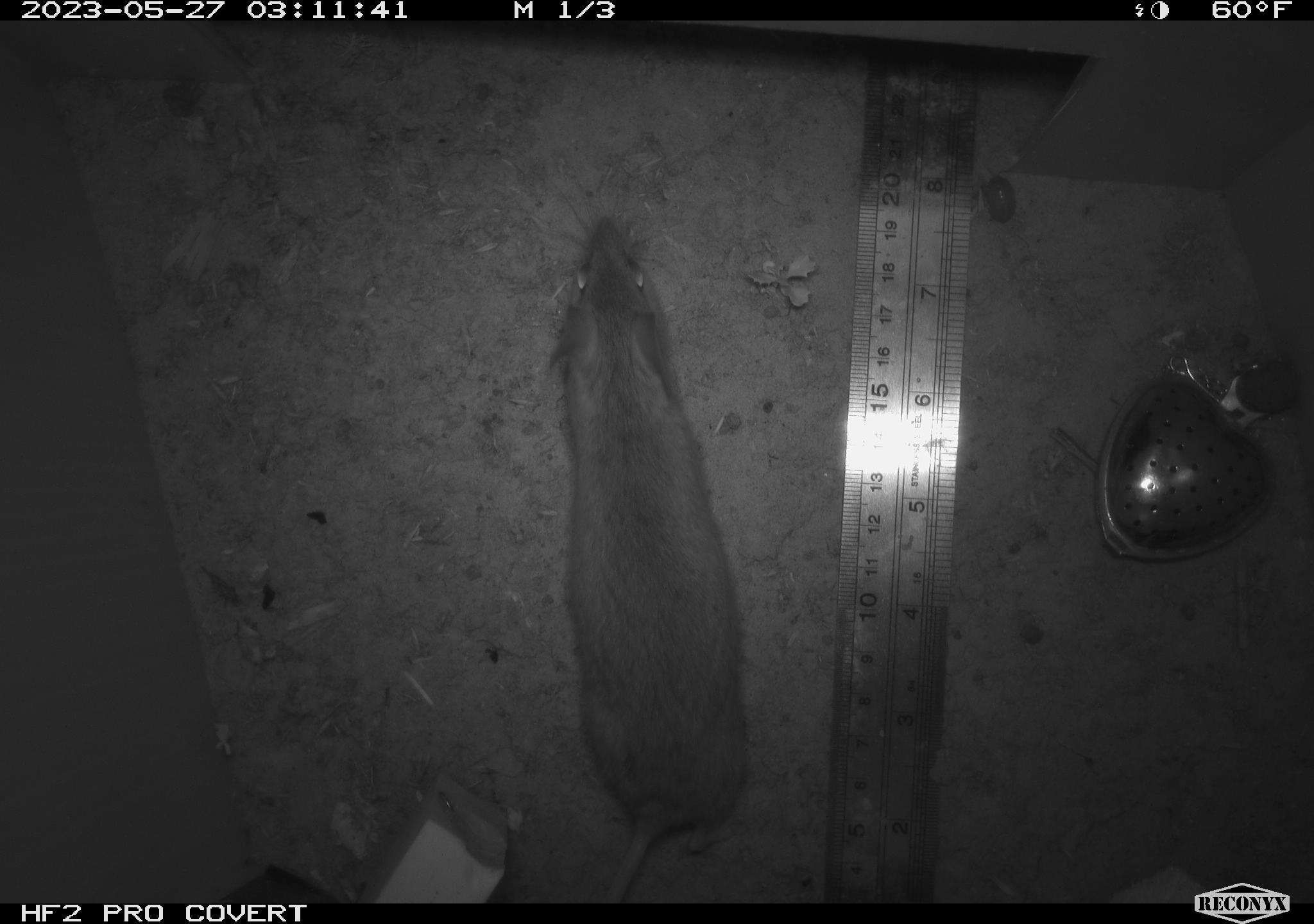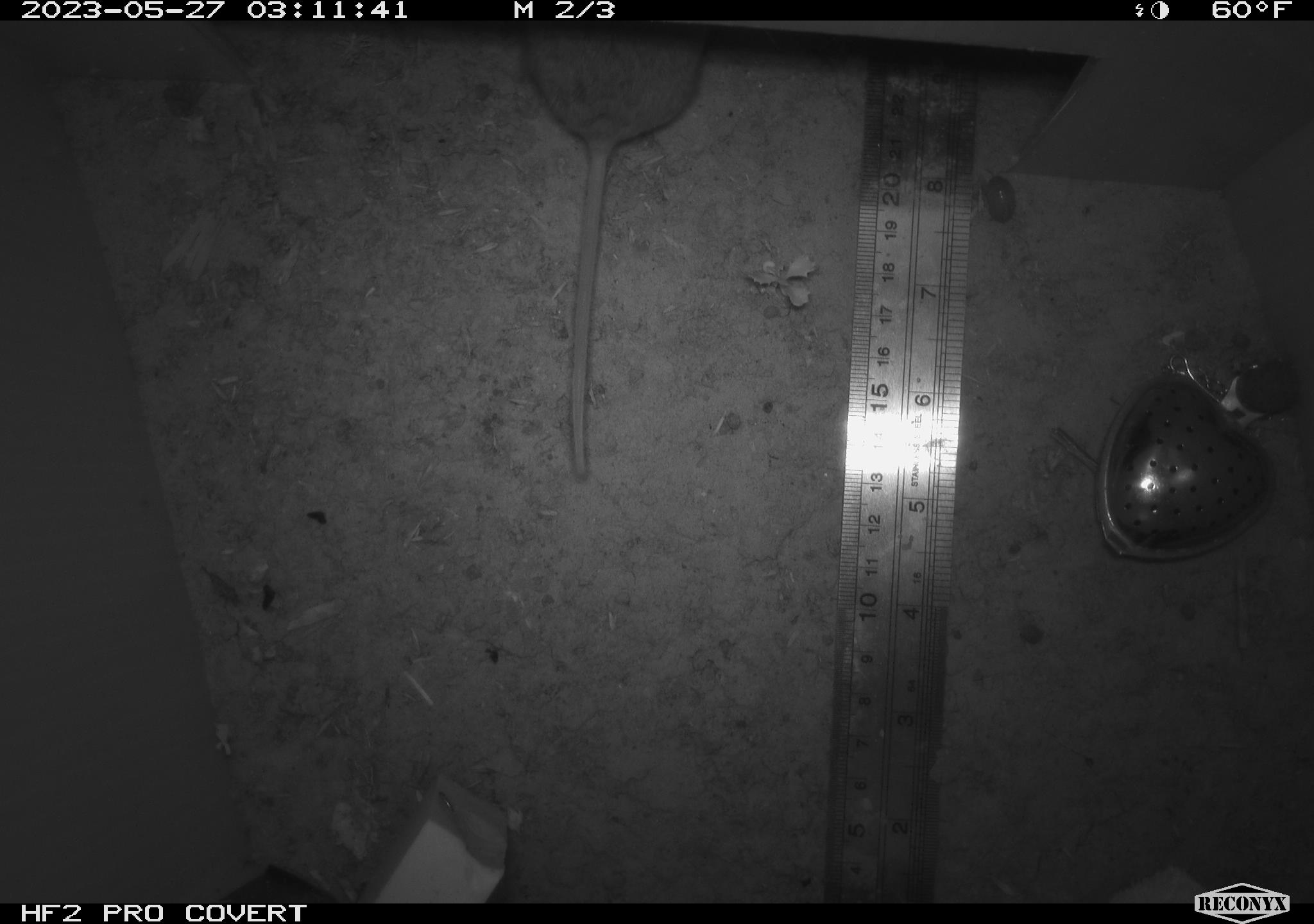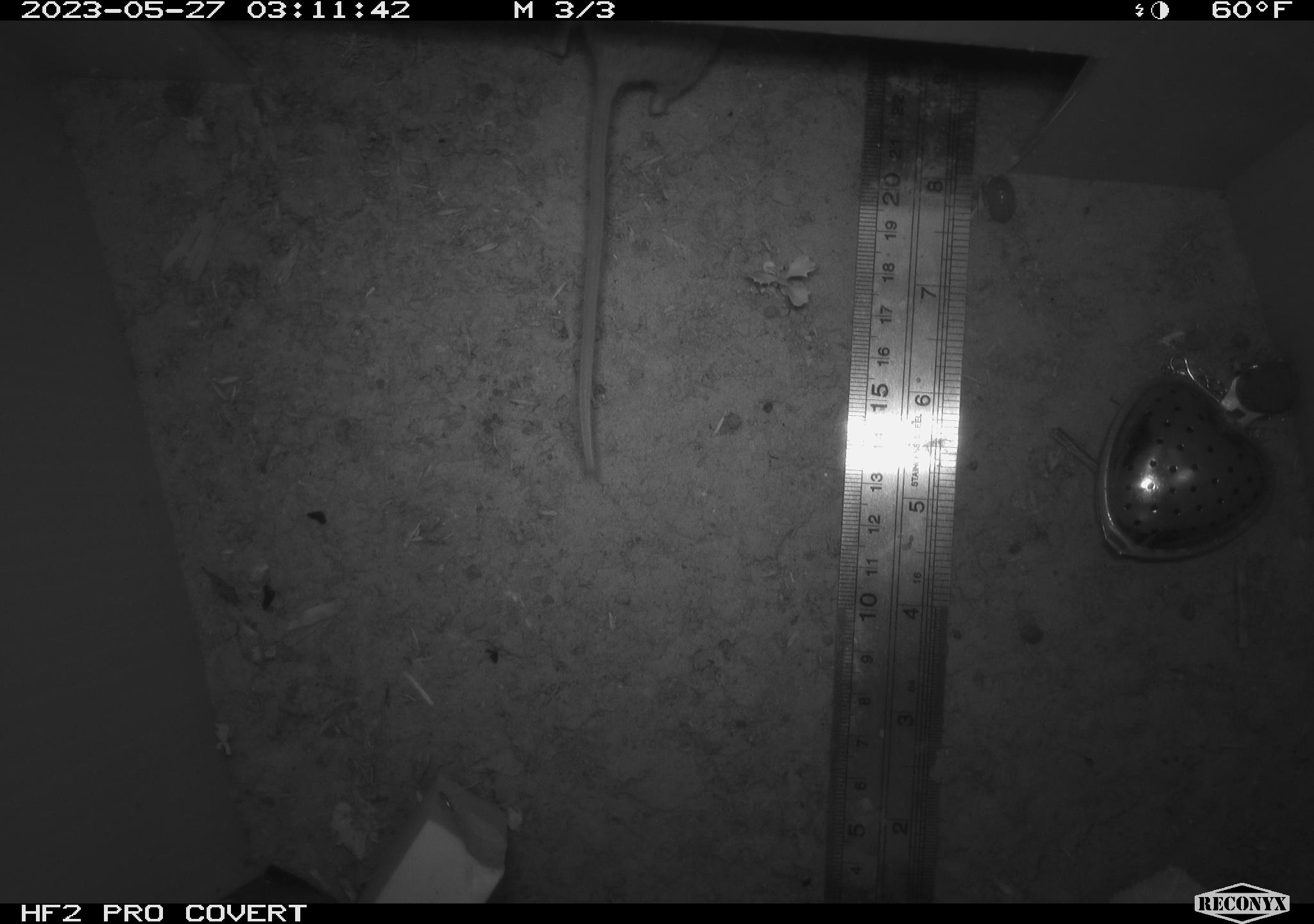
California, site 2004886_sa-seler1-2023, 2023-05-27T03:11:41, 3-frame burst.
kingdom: Animalia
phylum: Chordata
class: Mammalia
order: Rodentia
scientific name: Rodentia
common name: mouse species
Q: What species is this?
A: Mouse species (Rodentia).